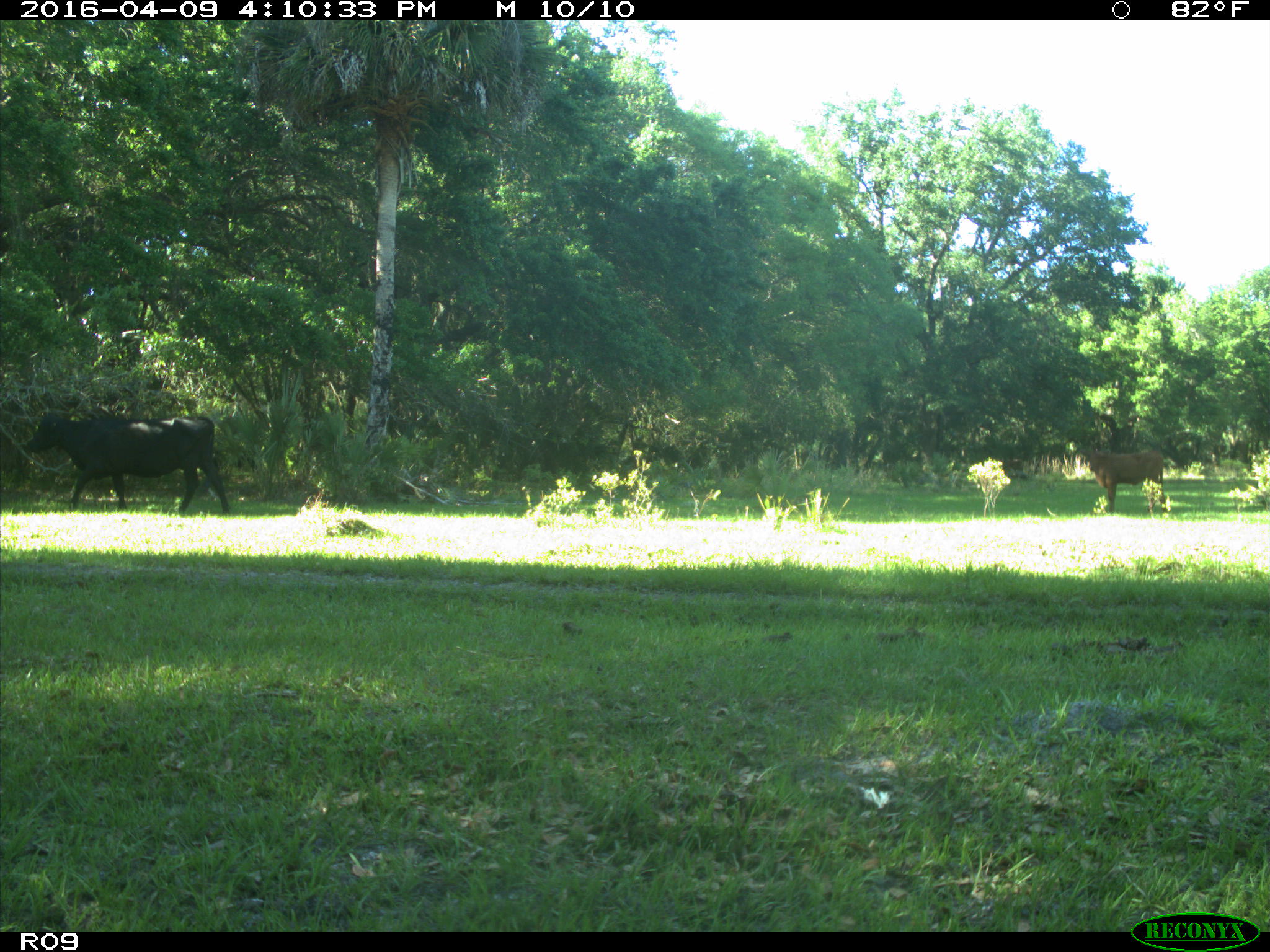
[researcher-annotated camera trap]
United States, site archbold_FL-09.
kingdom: Animalia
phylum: Chordata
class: Mammalia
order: Artiodactyla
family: Bovidae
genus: Bos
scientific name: Bos taurus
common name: domestic cow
Bos taurus (domestic cow).